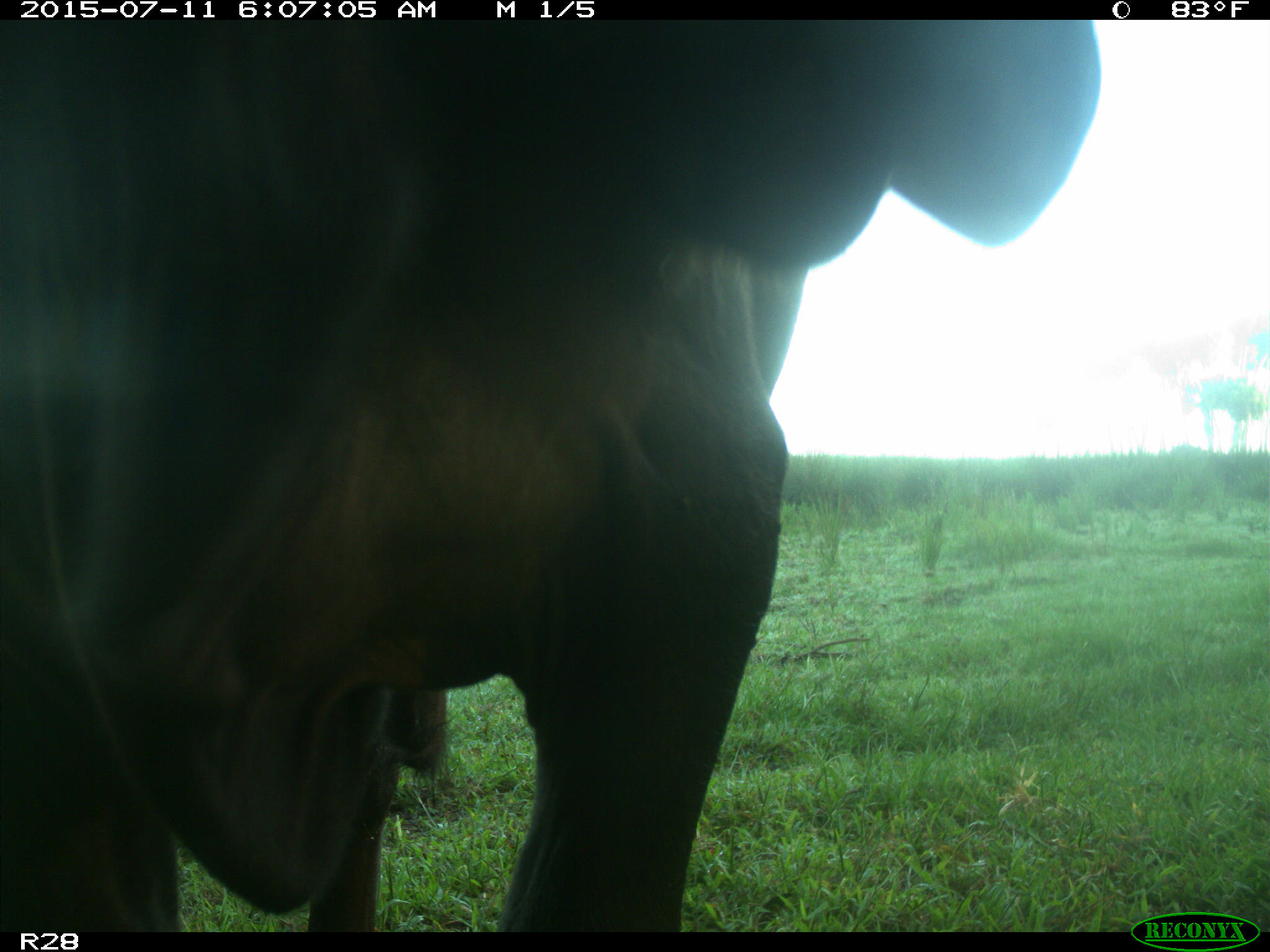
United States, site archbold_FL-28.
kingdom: Animalia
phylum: Chordata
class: Mammalia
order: Artiodactyla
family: Bovidae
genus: Bos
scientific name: Bos taurus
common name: domestic cow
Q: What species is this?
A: Bos taurus (domestic cow).